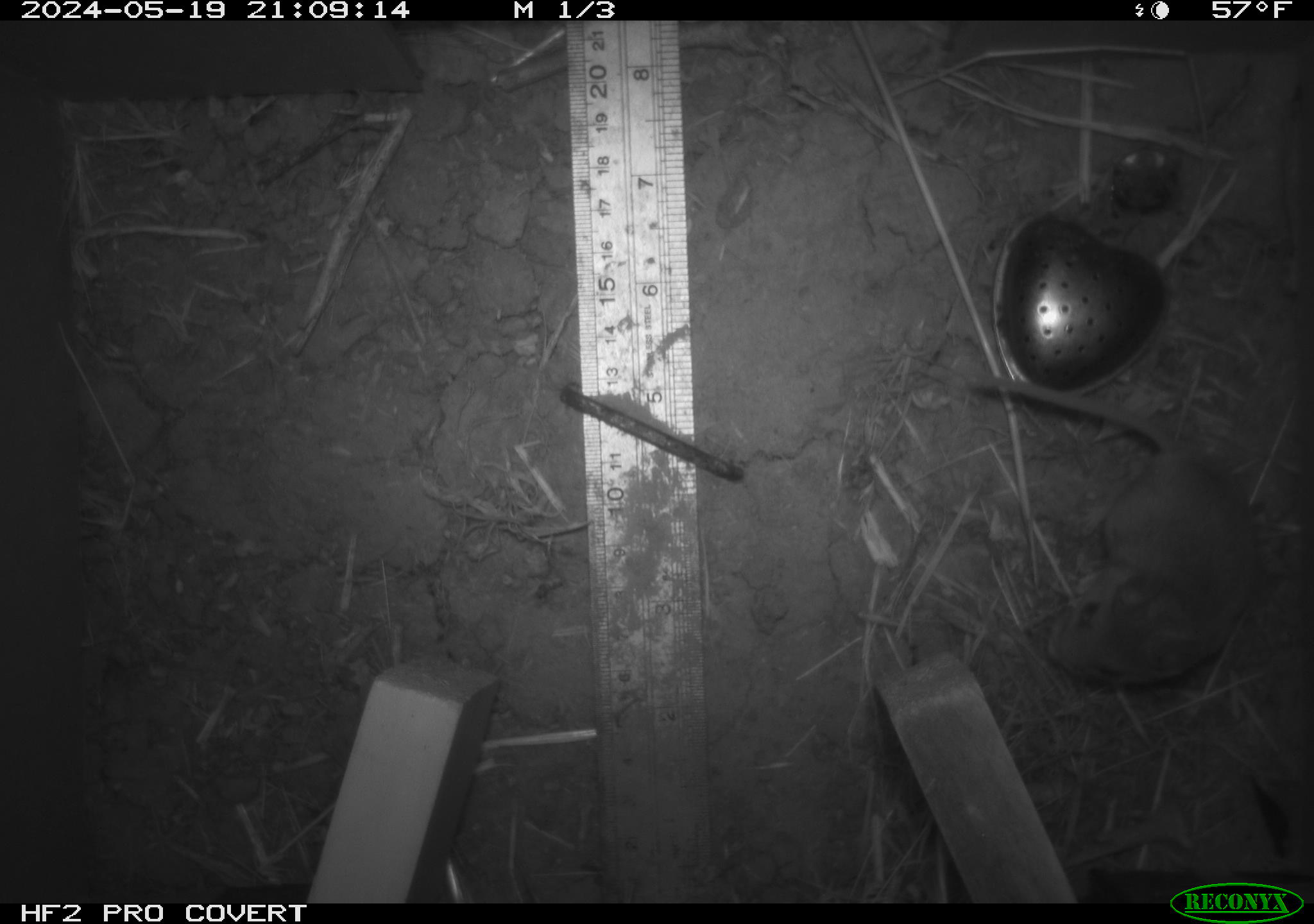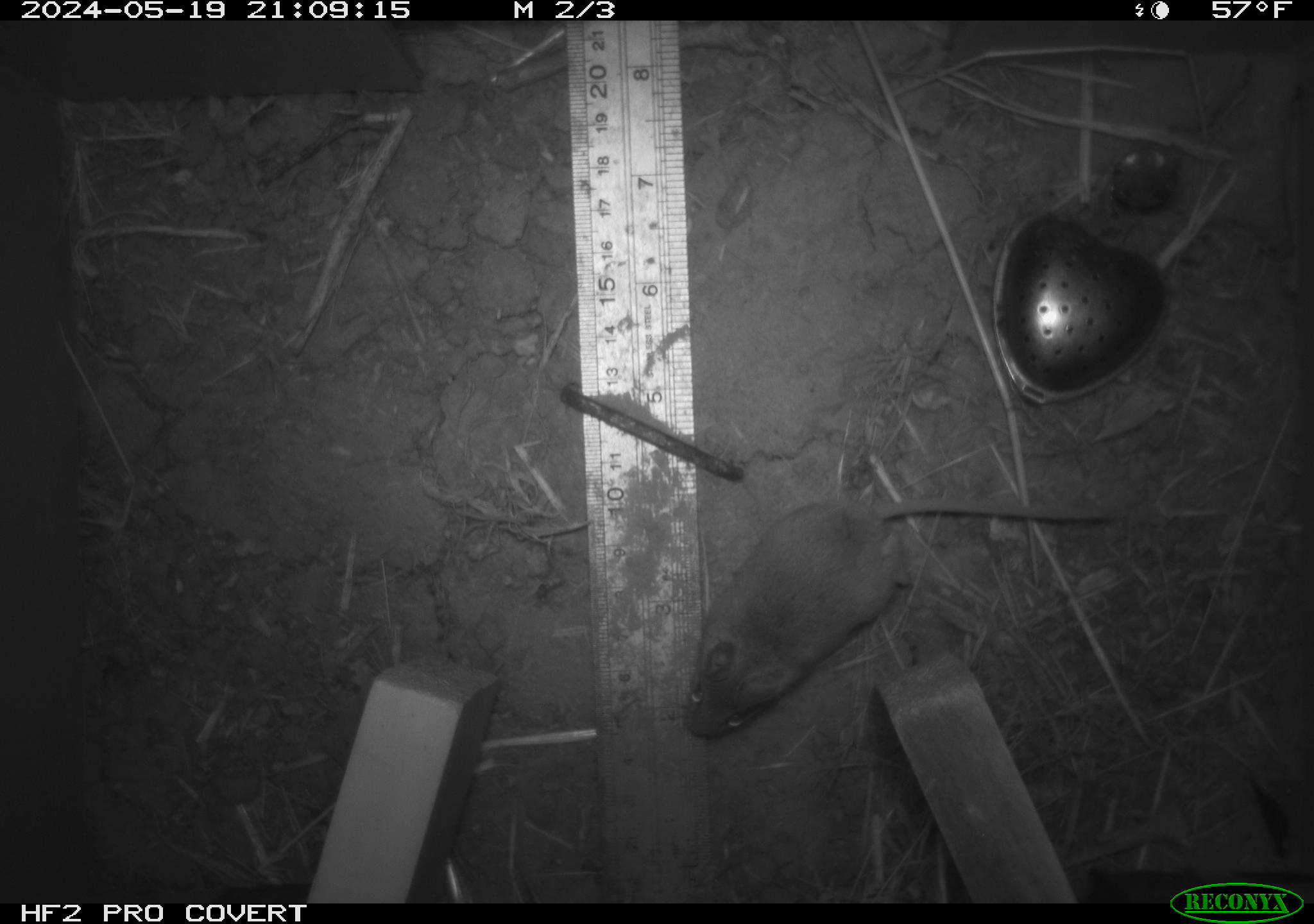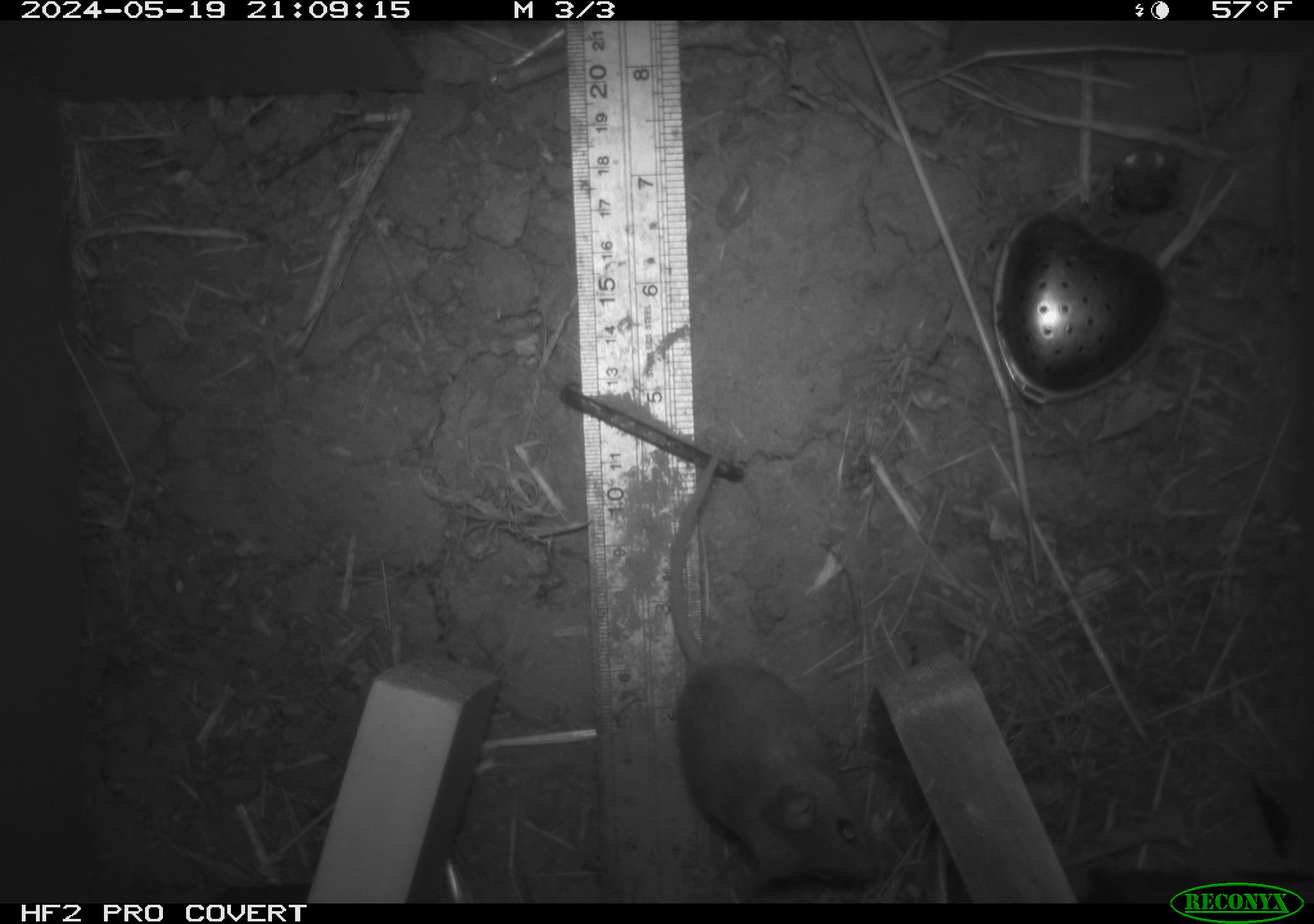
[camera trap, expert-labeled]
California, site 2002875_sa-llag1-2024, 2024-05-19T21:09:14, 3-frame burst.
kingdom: Animalia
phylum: Chordata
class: Mammalia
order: Rodentia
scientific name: Rodentia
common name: mouse species